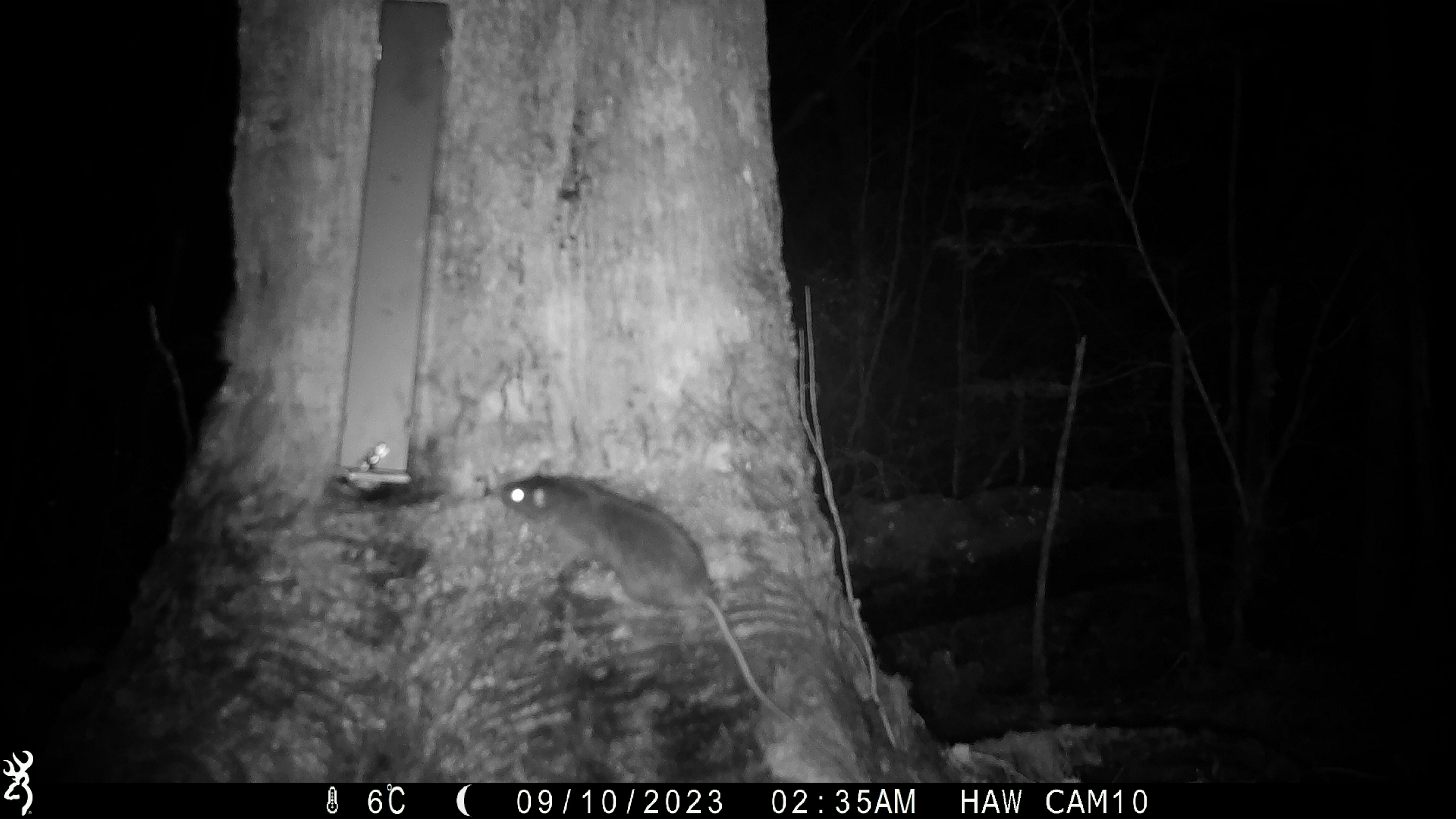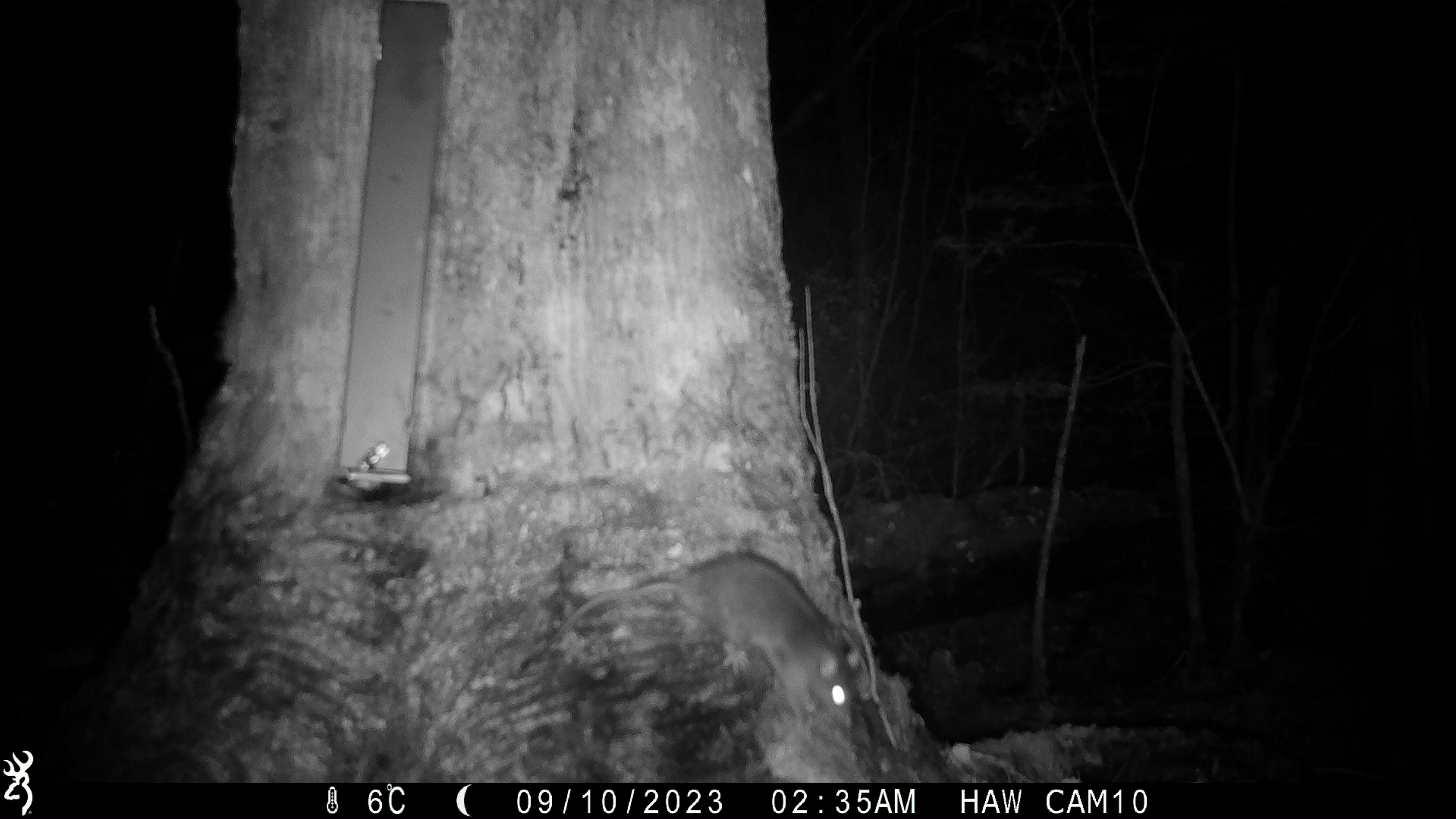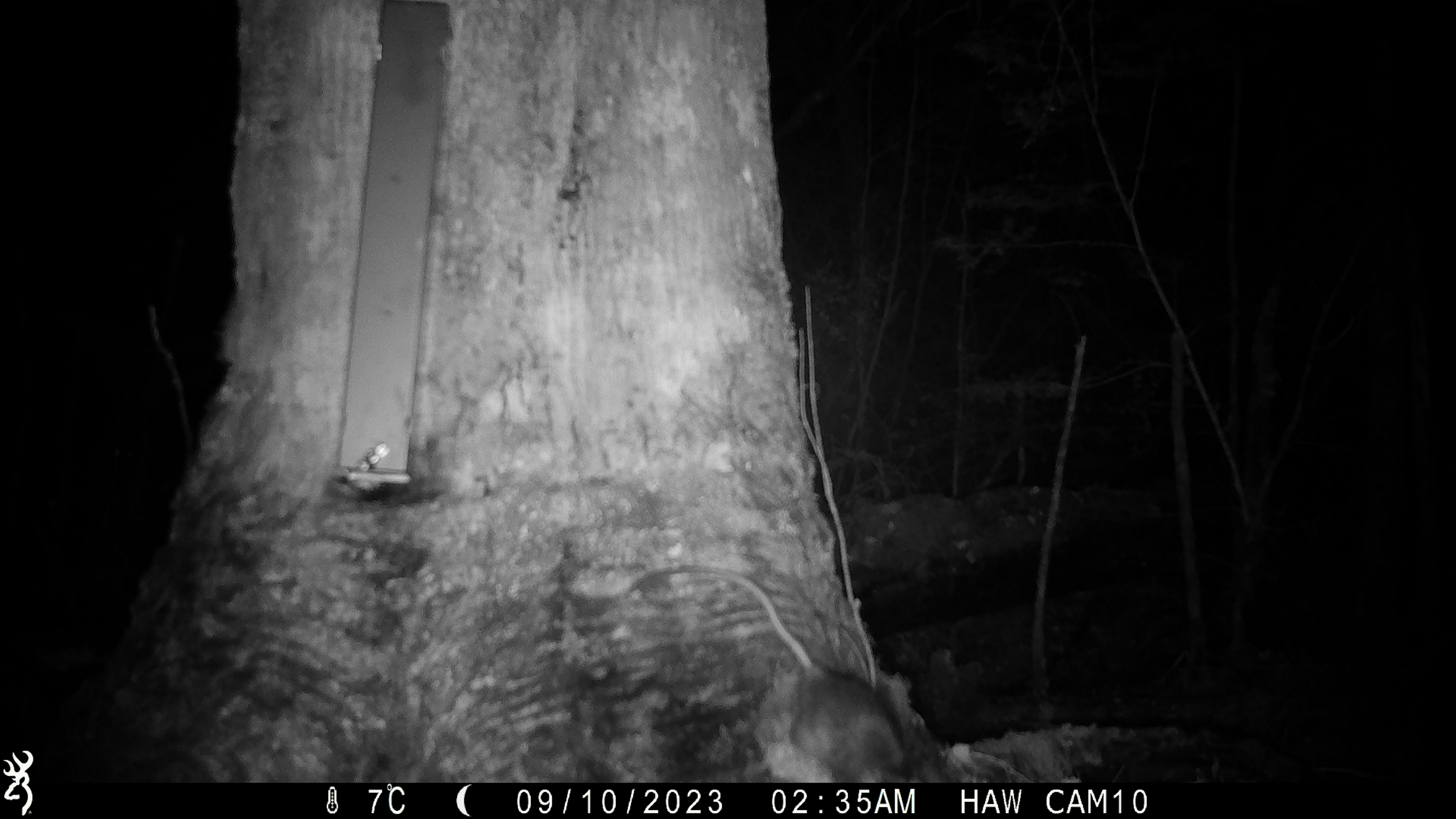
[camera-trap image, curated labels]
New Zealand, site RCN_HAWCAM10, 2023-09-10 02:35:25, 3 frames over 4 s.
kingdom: Animalia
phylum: Chordata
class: Mammalia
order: Rodentia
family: Muridae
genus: Rattus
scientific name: Rattus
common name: rat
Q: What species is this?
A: Rat (Rattus).